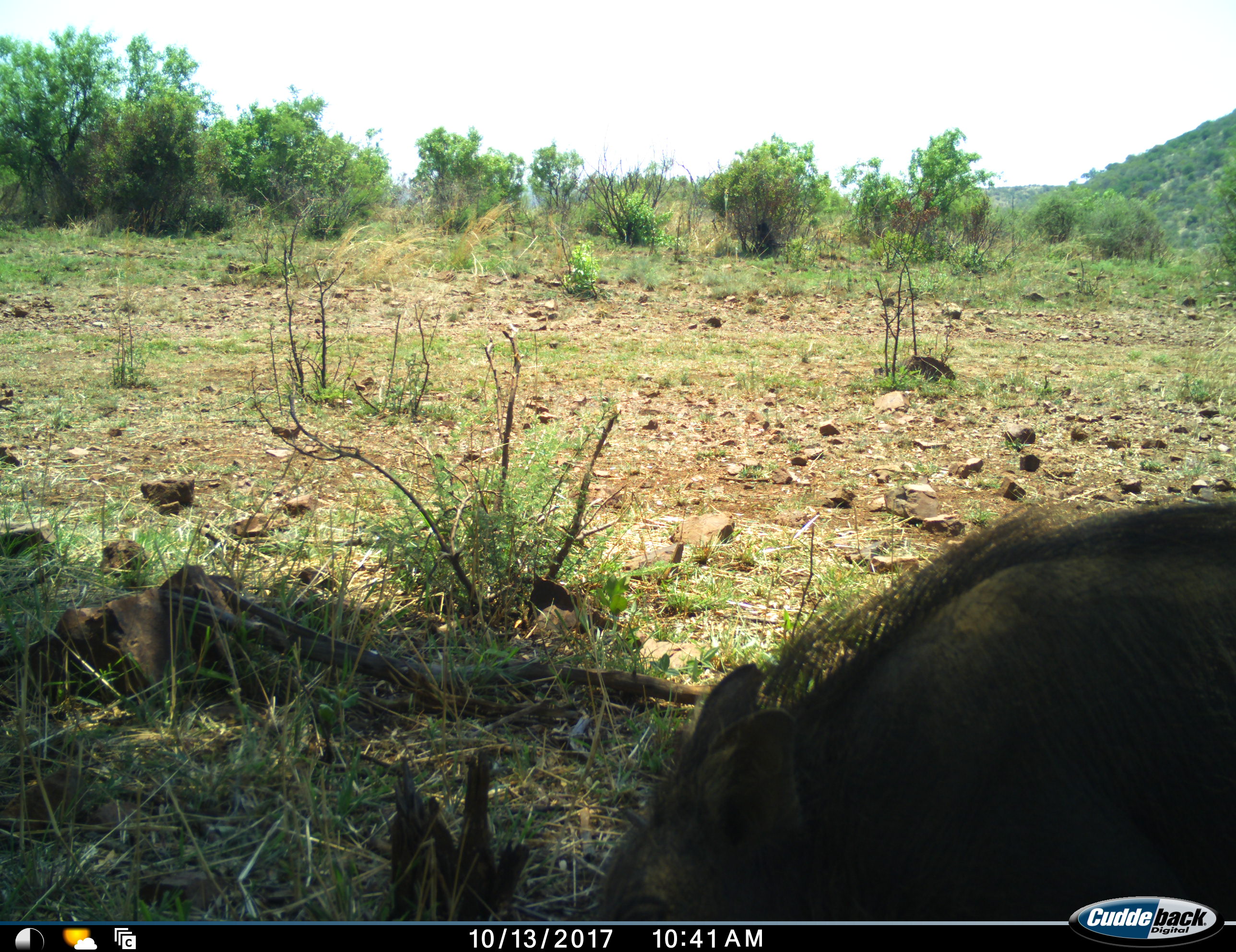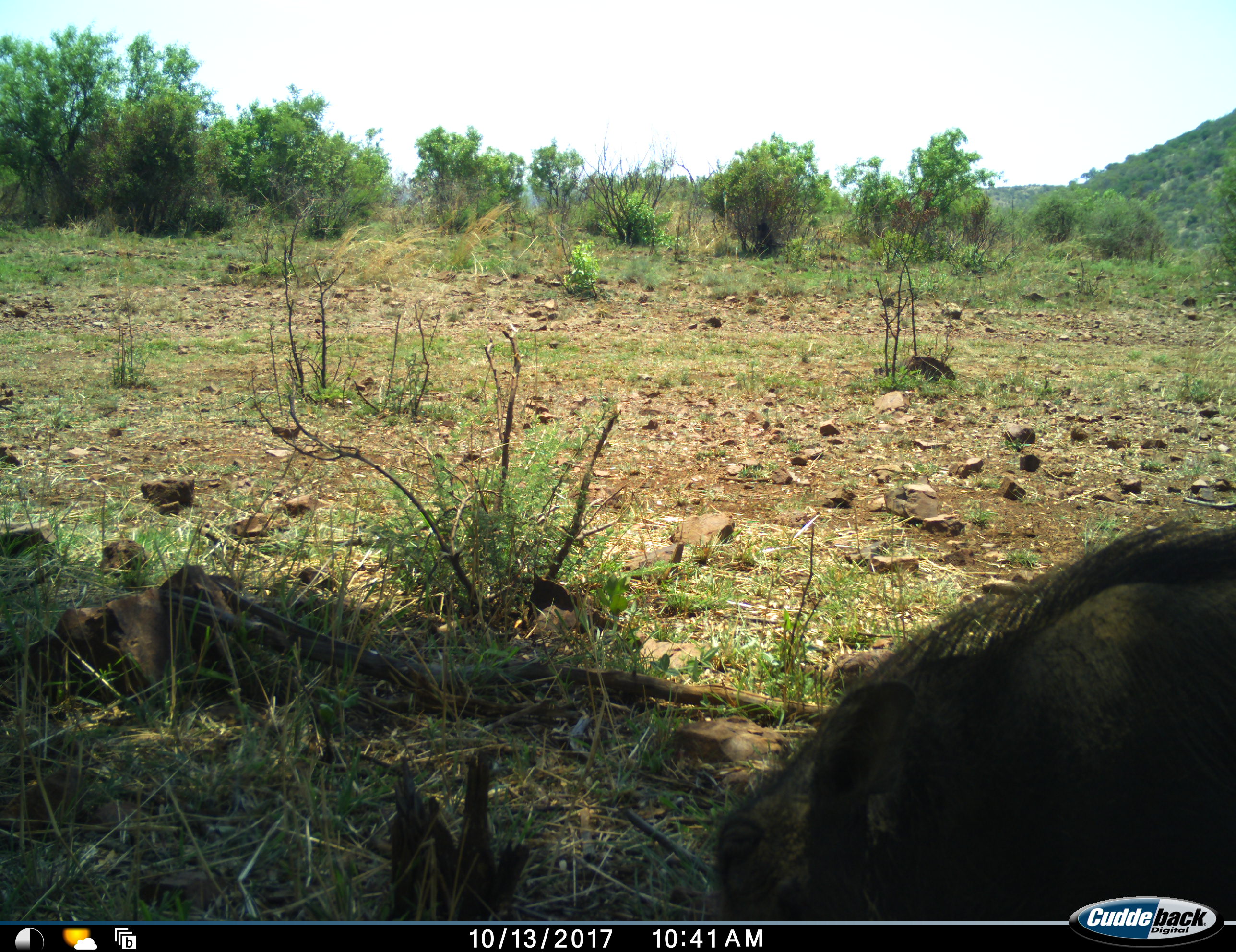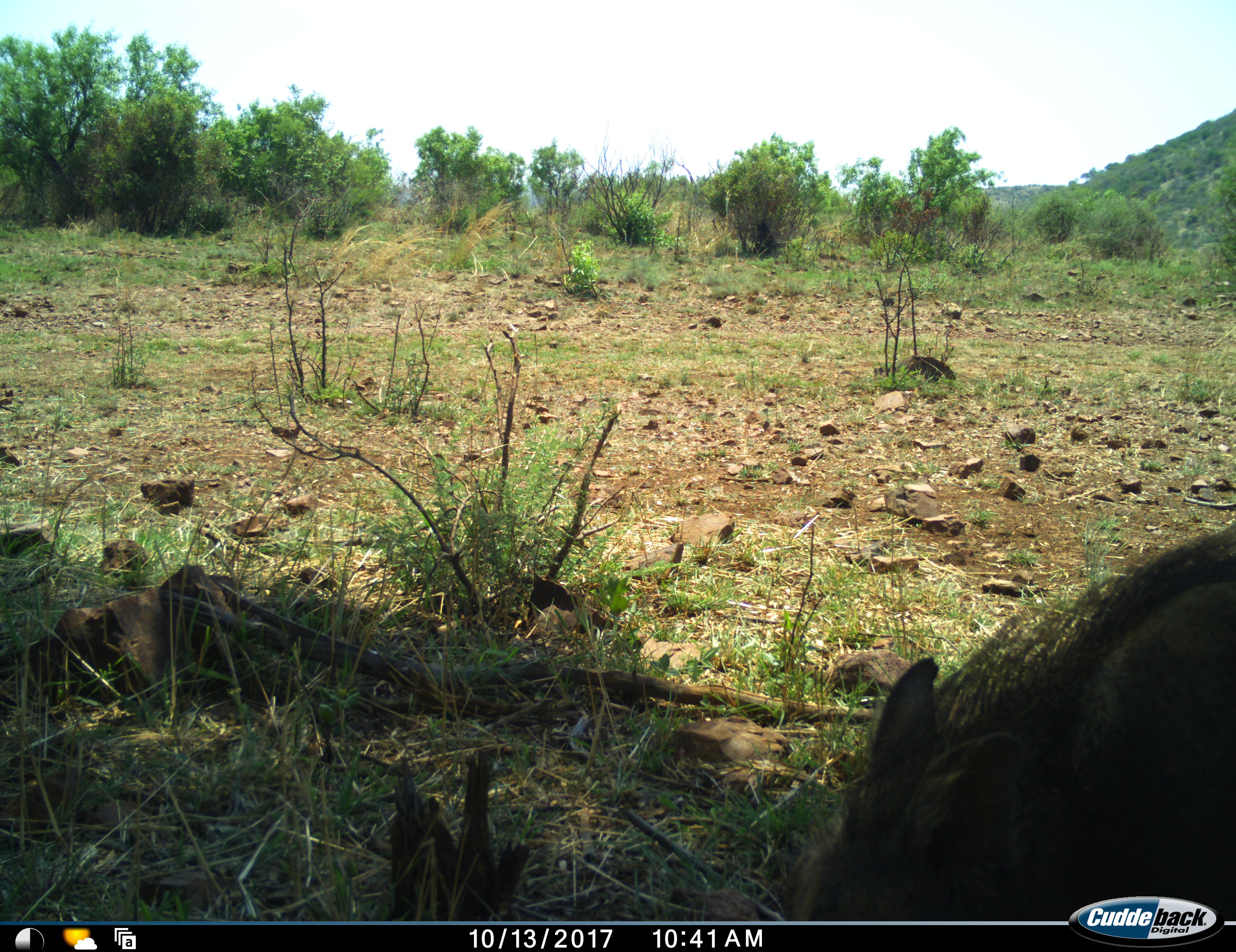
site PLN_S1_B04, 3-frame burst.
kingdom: Animalia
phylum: Chordata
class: Mammalia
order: Artiodactyla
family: Suidae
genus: Phacochoerus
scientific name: Phacochoerus africanus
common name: warthog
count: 1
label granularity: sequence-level